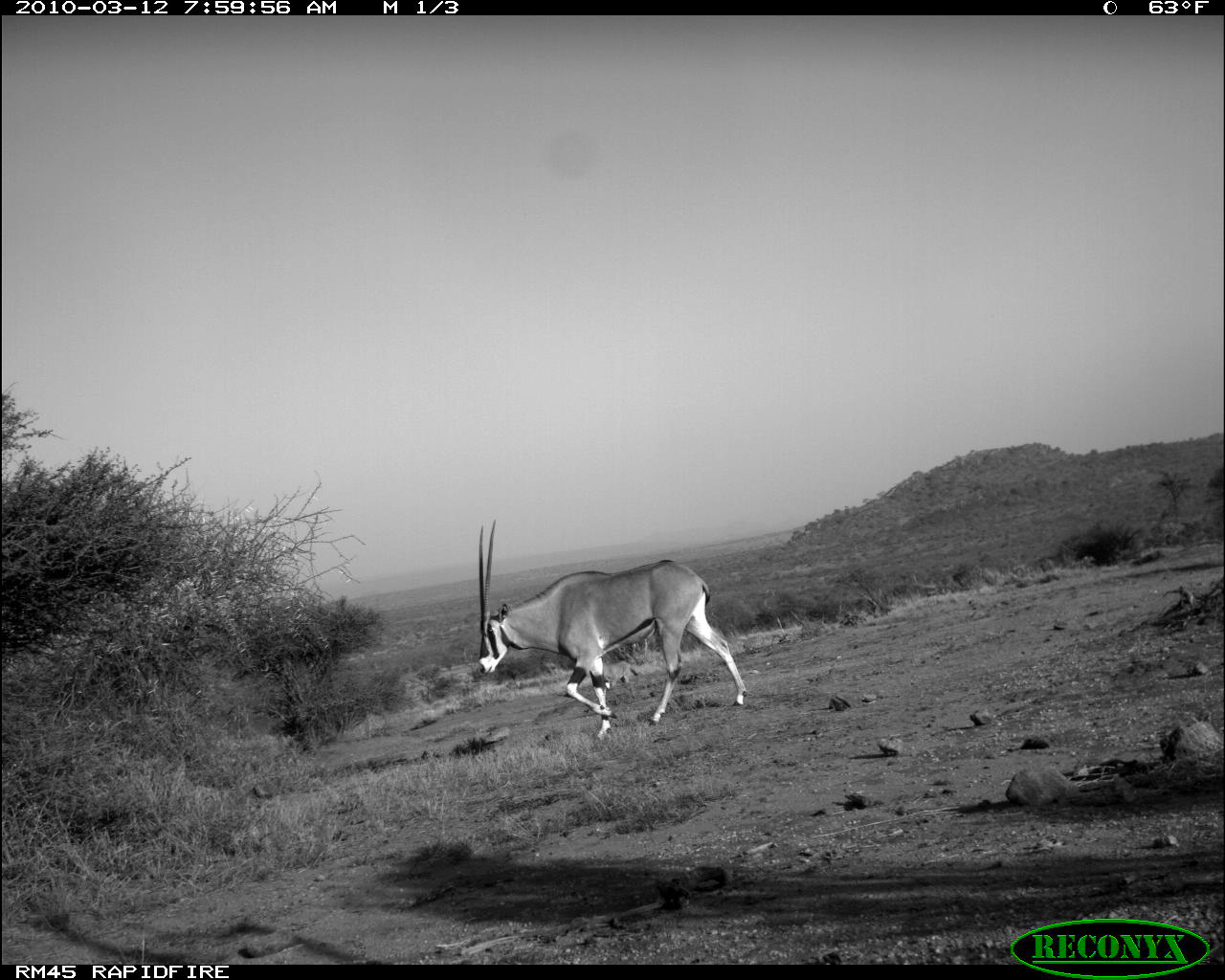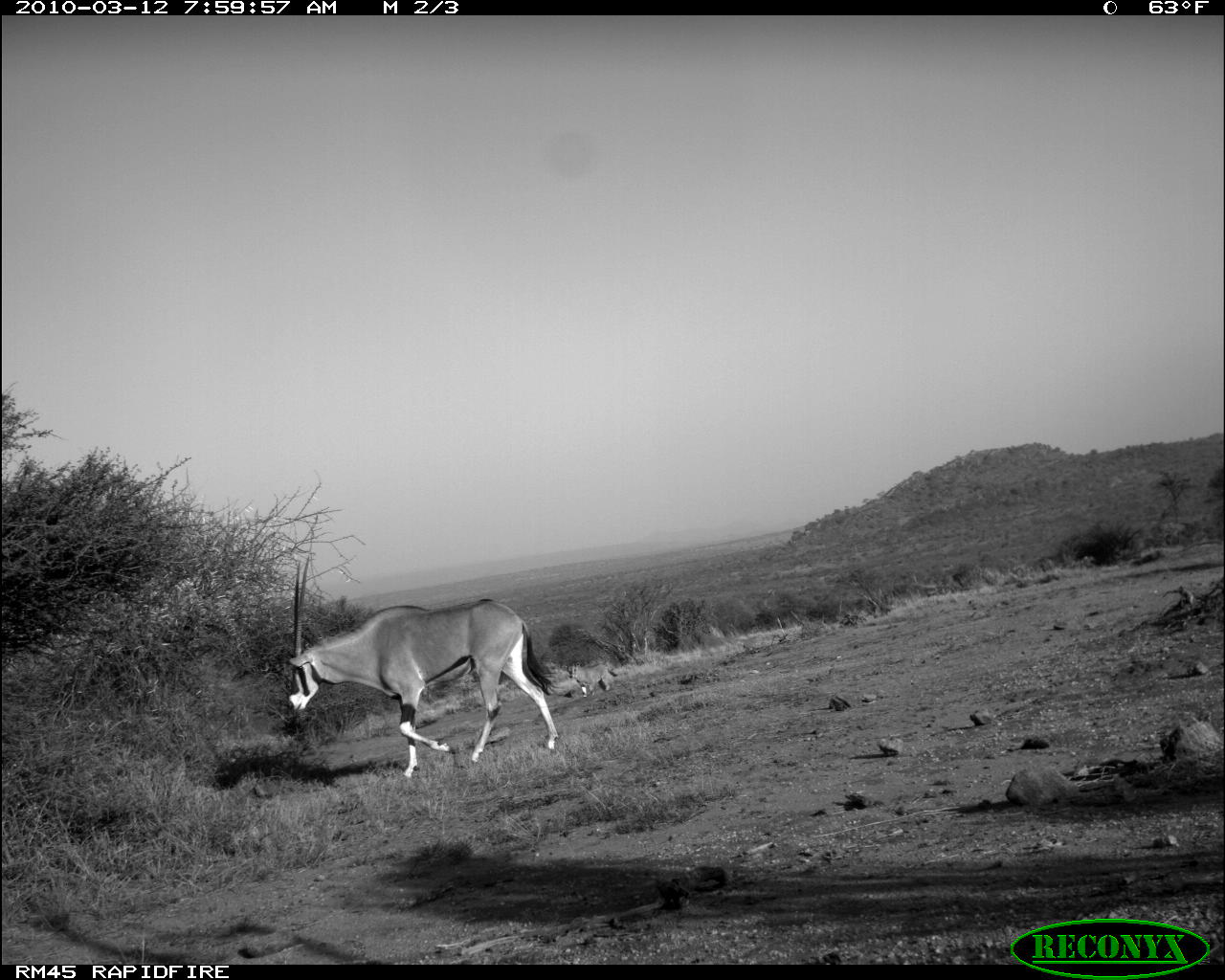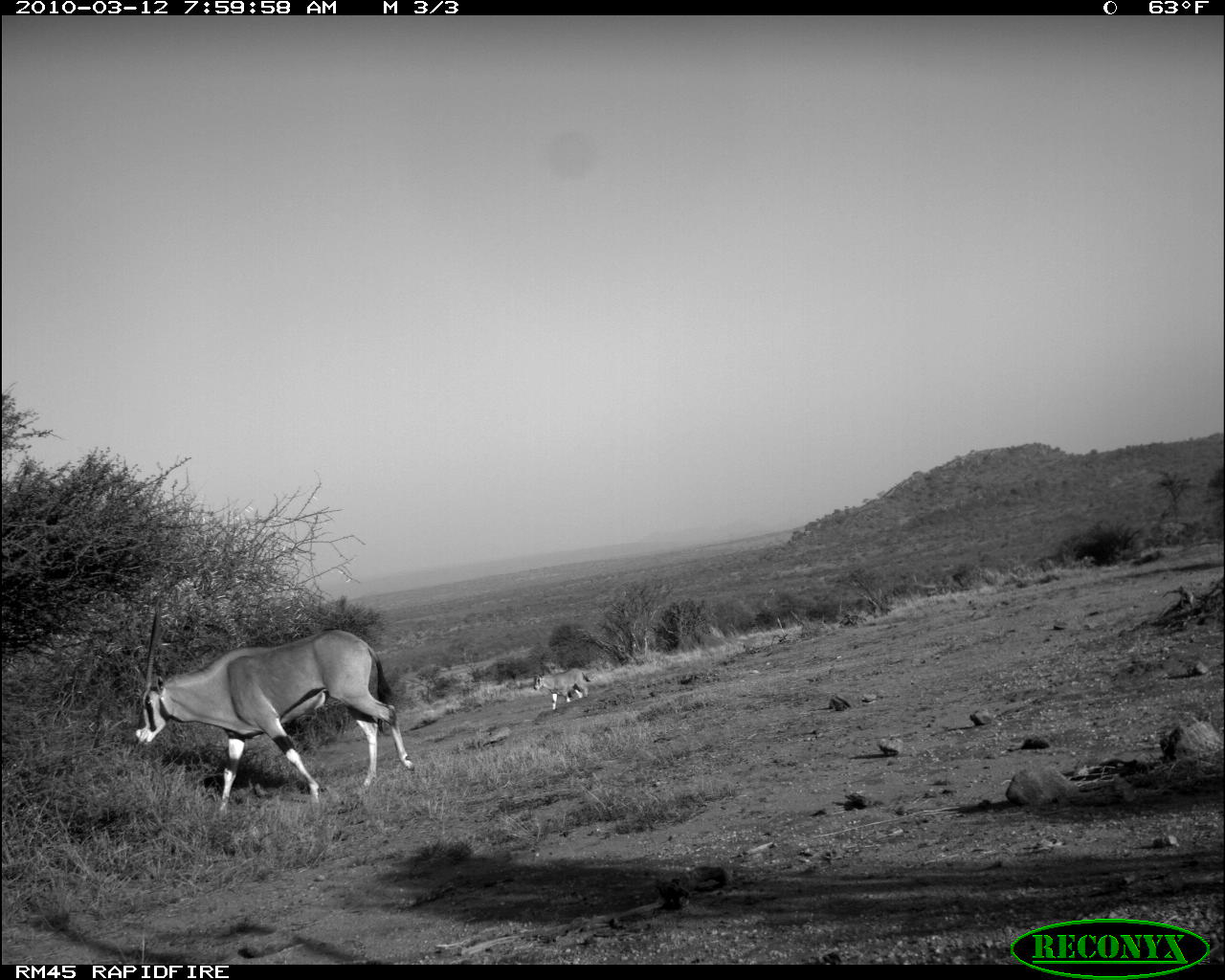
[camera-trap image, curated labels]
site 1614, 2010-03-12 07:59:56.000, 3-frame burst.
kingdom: Animalia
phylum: Chordata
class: Mammalia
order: Artiodactyla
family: Bovidae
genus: Oryx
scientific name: Oryx beisa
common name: east african oryx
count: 1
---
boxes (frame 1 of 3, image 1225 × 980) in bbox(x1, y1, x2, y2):
oryx beisa: bbox(473, 517, 747, 744)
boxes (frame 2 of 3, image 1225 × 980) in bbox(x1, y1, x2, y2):
oryx beisa: bbox(286, 554, 560, 779); bbox(561, 662, 618, 698)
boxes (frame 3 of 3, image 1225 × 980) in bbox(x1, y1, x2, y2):
oryx beisa: bbox(133, 604, 415, 820); bbox(531, 667, 592, 712)